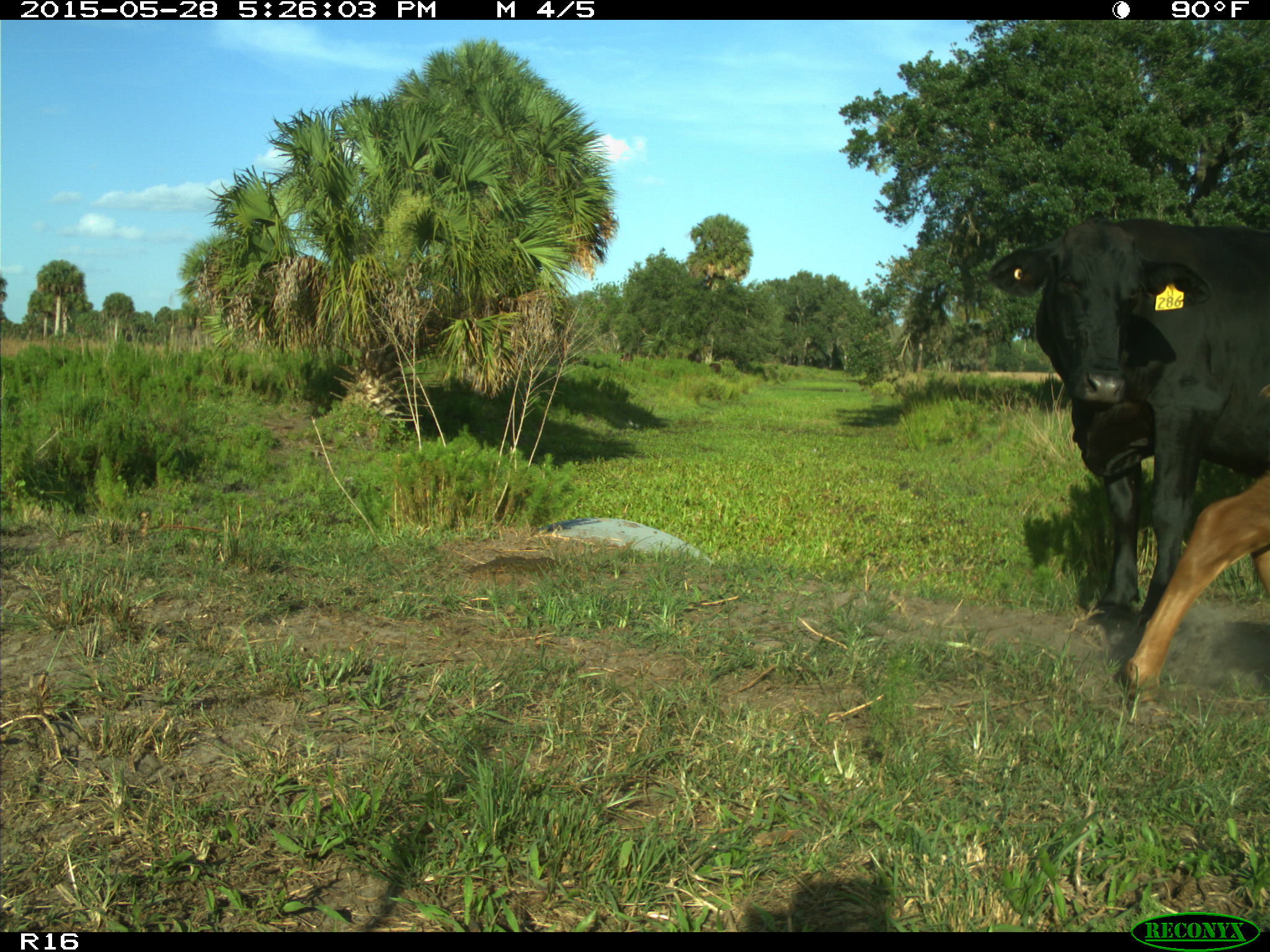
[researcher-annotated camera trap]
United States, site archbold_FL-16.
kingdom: Animalia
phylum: Chordata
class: Mammalia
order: Artiodactyla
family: Bovidae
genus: Bos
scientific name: Bos taurus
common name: domestic cow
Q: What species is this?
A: Bos taurus (domestic cow).